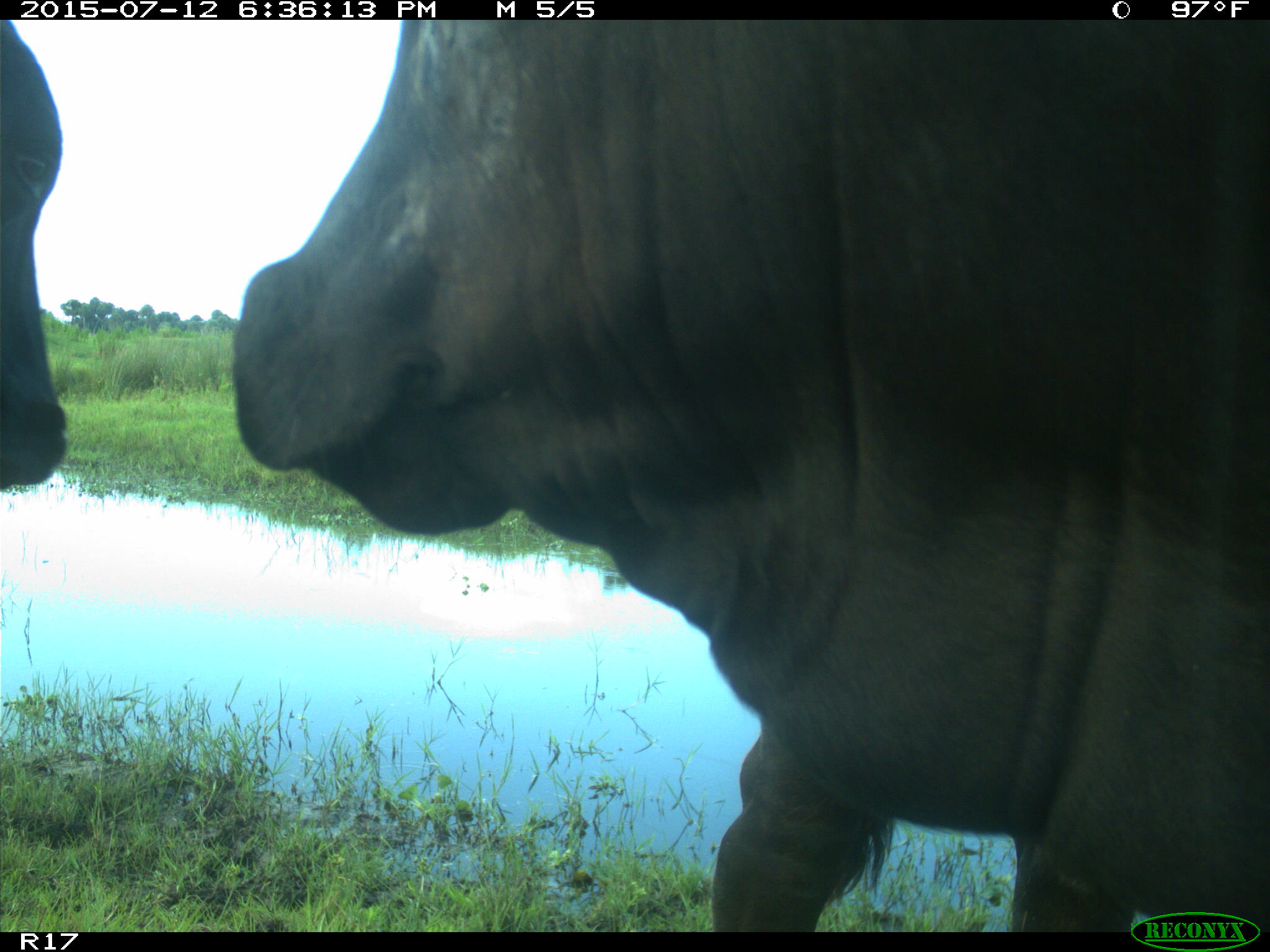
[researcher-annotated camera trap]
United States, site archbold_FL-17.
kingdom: Animalia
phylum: Chordata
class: Mammalia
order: Artiodactyla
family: Bovidae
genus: Bos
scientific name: Bos taurus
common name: domestic cow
Bos taurus (domestic cow).